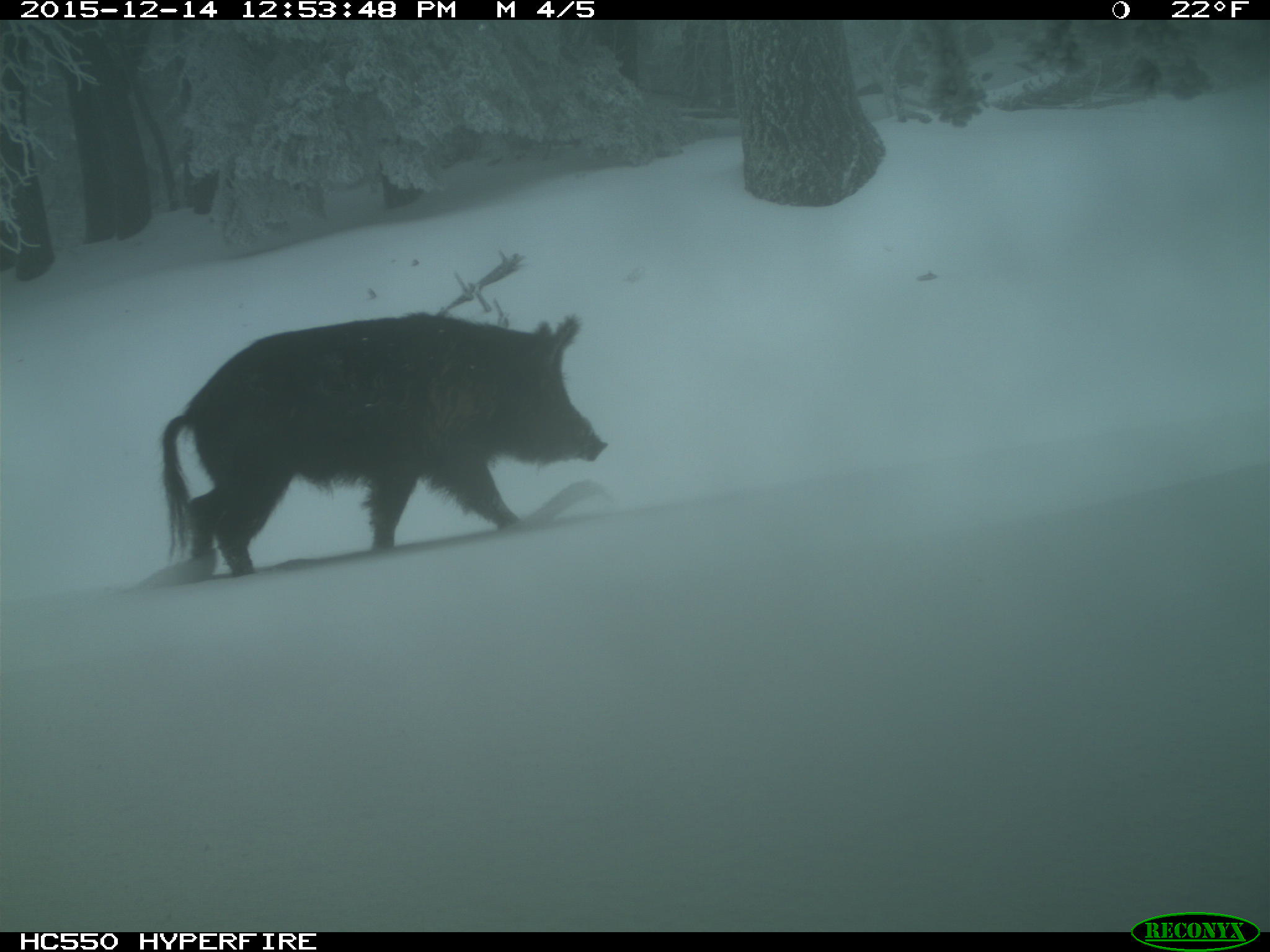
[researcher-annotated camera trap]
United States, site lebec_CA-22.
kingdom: Animalia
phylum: Chordata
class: Mammalia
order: Artiodactyla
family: Suidae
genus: Sus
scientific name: Sus scrofa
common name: wild boar